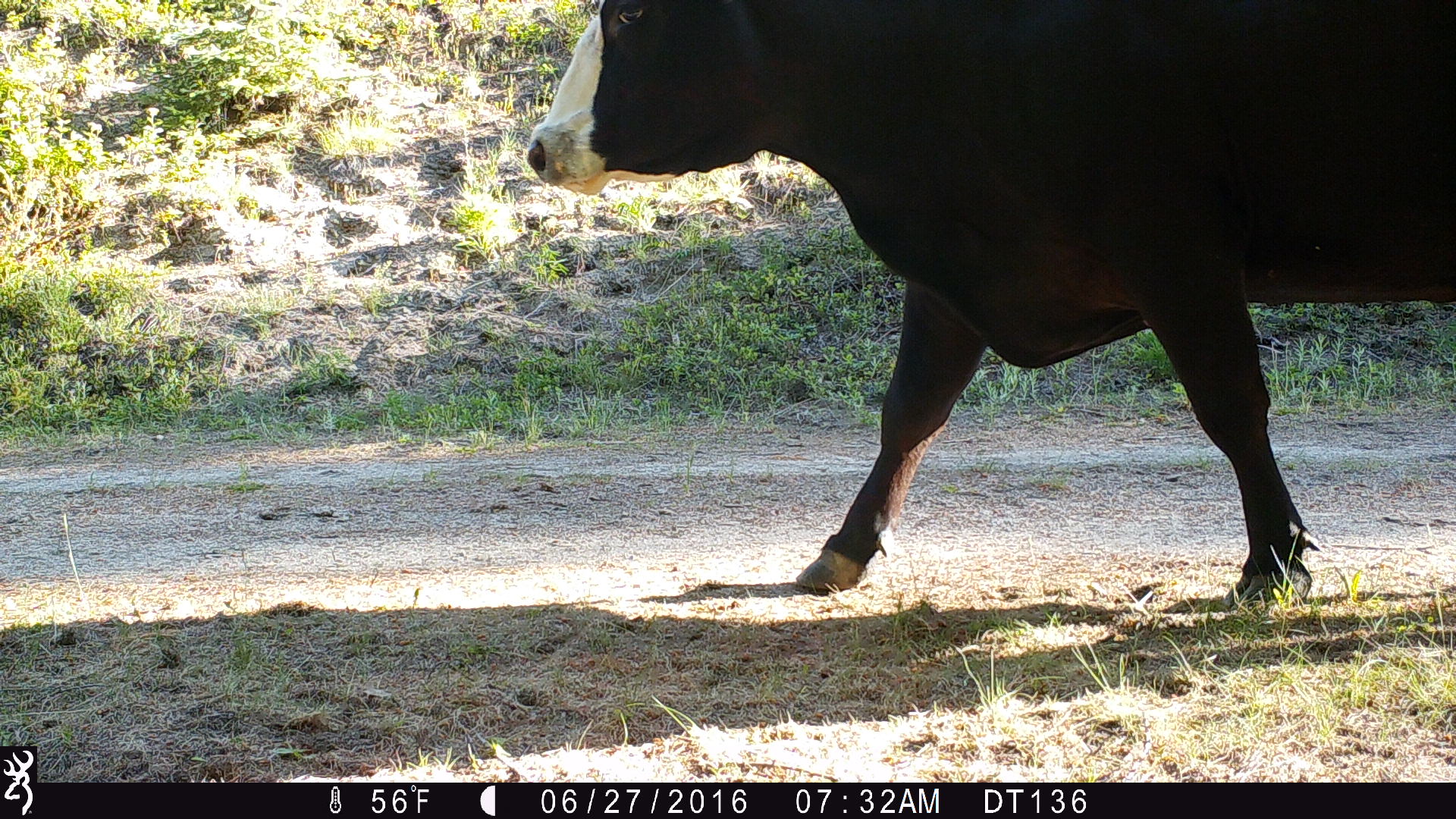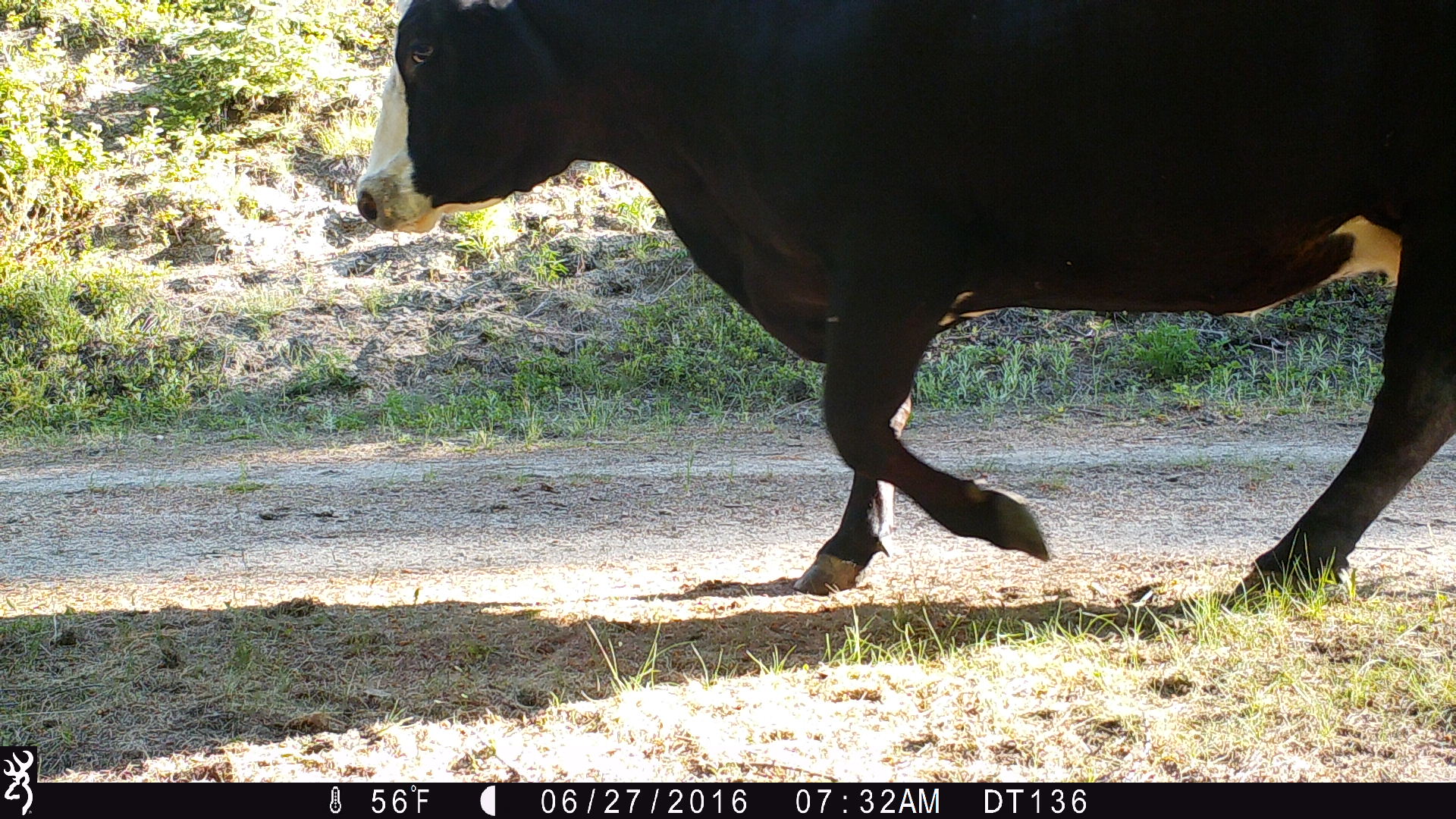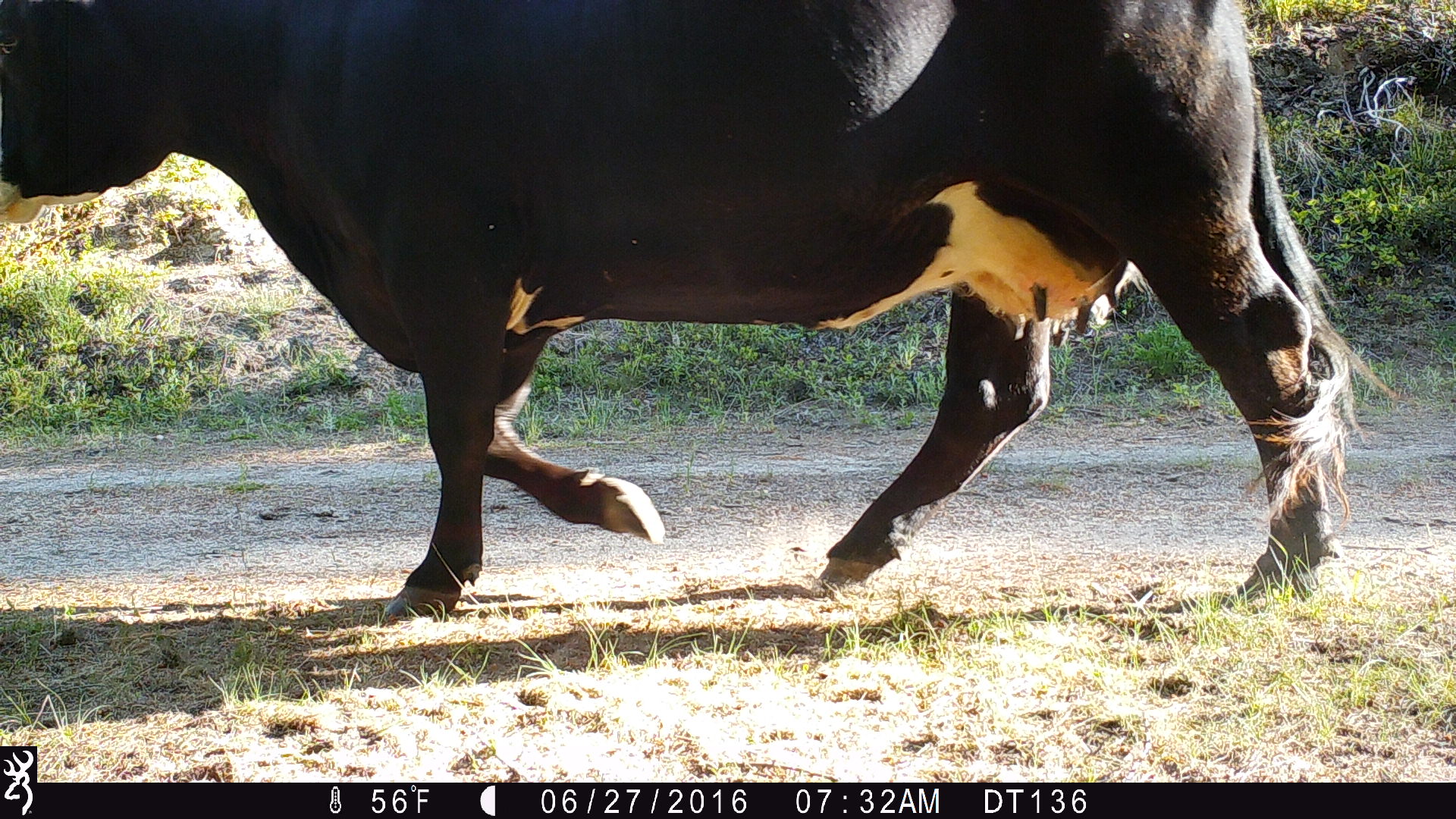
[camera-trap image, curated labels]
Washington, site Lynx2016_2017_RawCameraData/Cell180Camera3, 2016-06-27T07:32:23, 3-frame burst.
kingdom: Animalia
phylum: Chordata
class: Mammalia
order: Artiodactyla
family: Bovidae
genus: Bos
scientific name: Bos taurus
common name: domestic cattle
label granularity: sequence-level